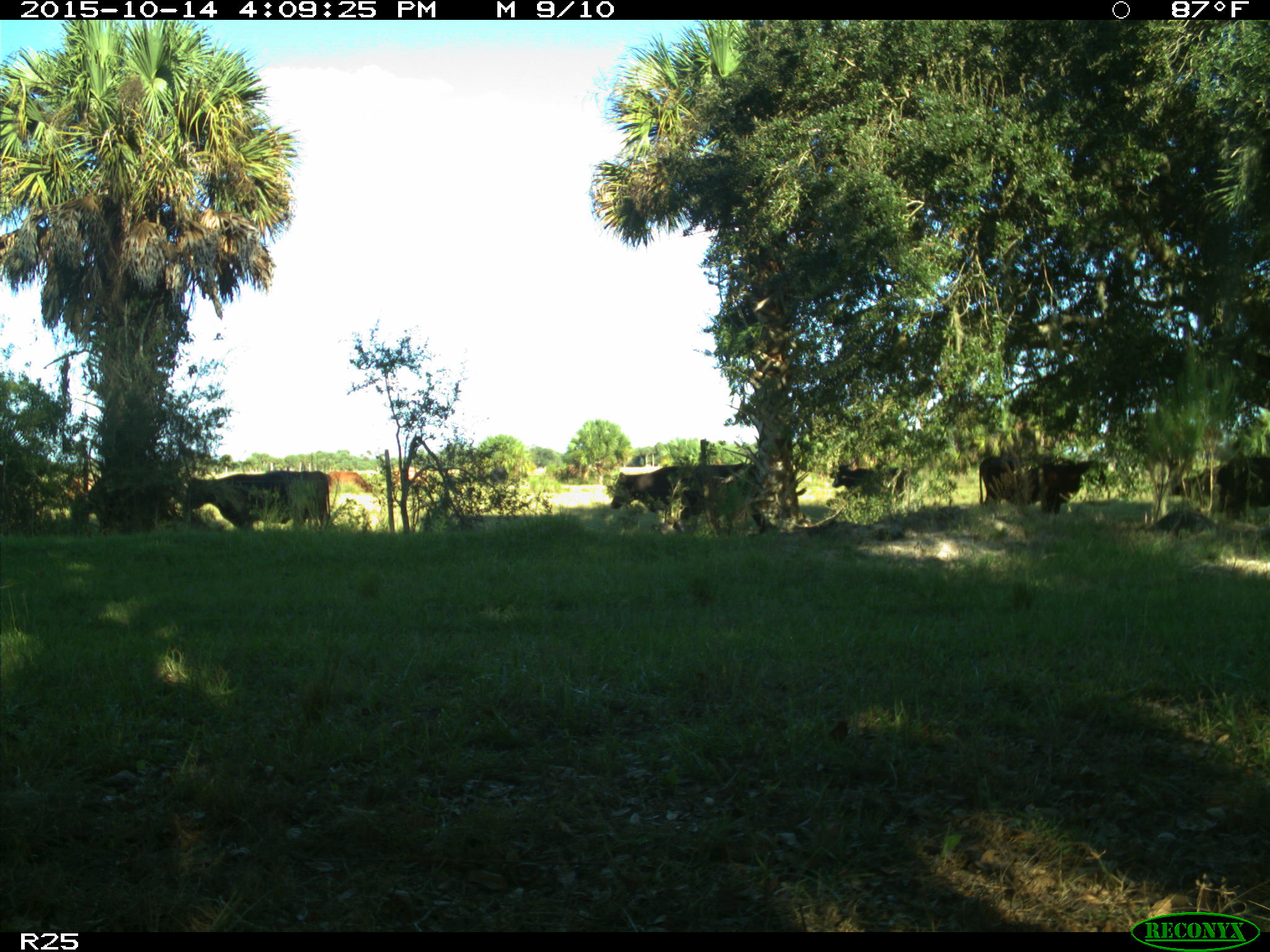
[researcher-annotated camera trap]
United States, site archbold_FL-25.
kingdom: Animalia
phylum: Chordata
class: Mammalia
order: Artiodactyla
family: Bovidae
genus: Bos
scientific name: Bos taurus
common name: domestic cow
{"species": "Bos taurus (domestic cow)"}